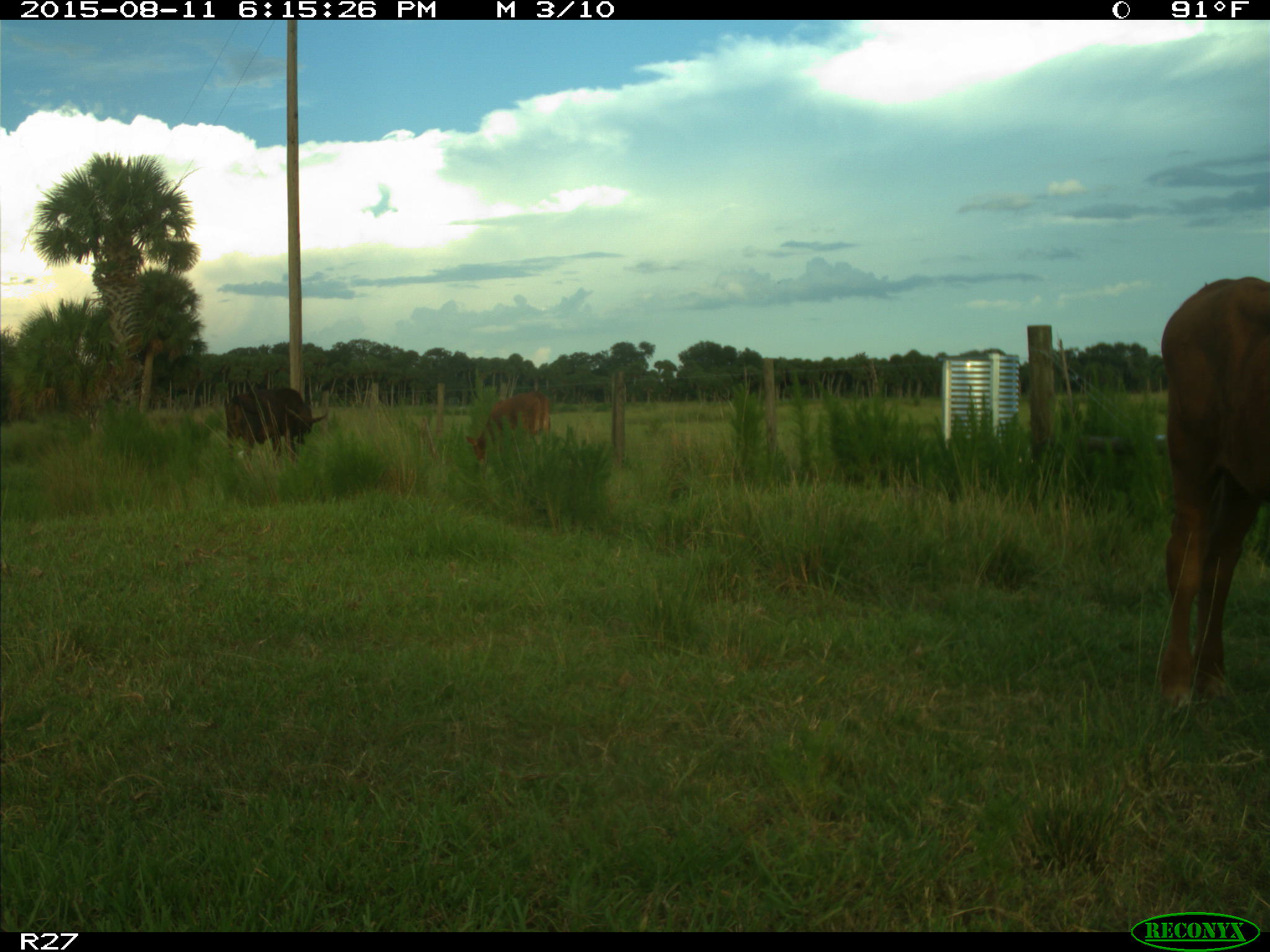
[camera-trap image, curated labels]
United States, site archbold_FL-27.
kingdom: Animalia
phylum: Chordata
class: Mammalia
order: Artiodactyla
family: Bovidae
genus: Bos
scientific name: Bos taurus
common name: domestic cow